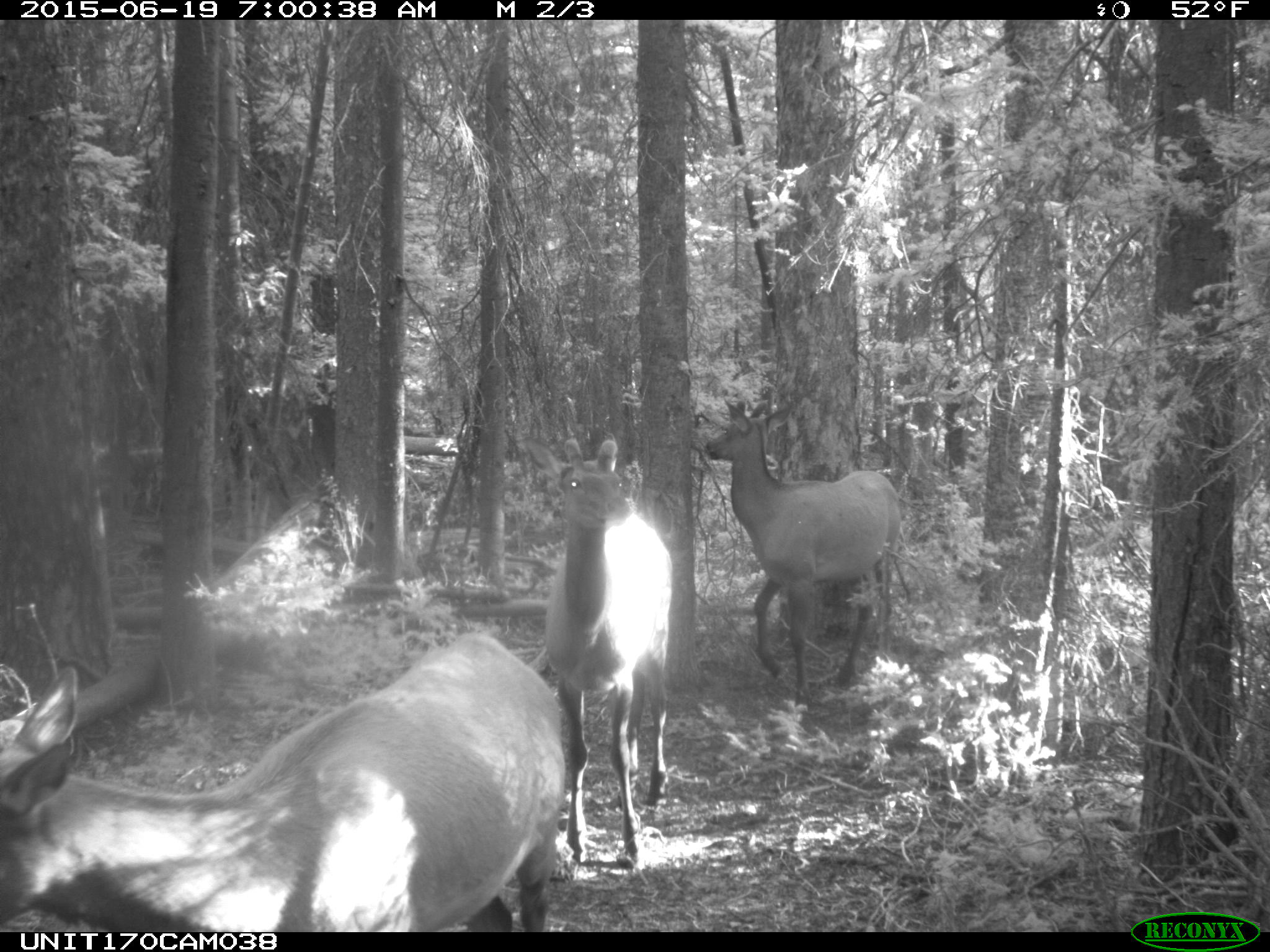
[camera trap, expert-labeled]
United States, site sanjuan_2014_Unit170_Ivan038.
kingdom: Animalia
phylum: Chordata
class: Mammalia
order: Artiodactyla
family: Cervidae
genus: Cervus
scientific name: Cervus elaphus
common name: red deer